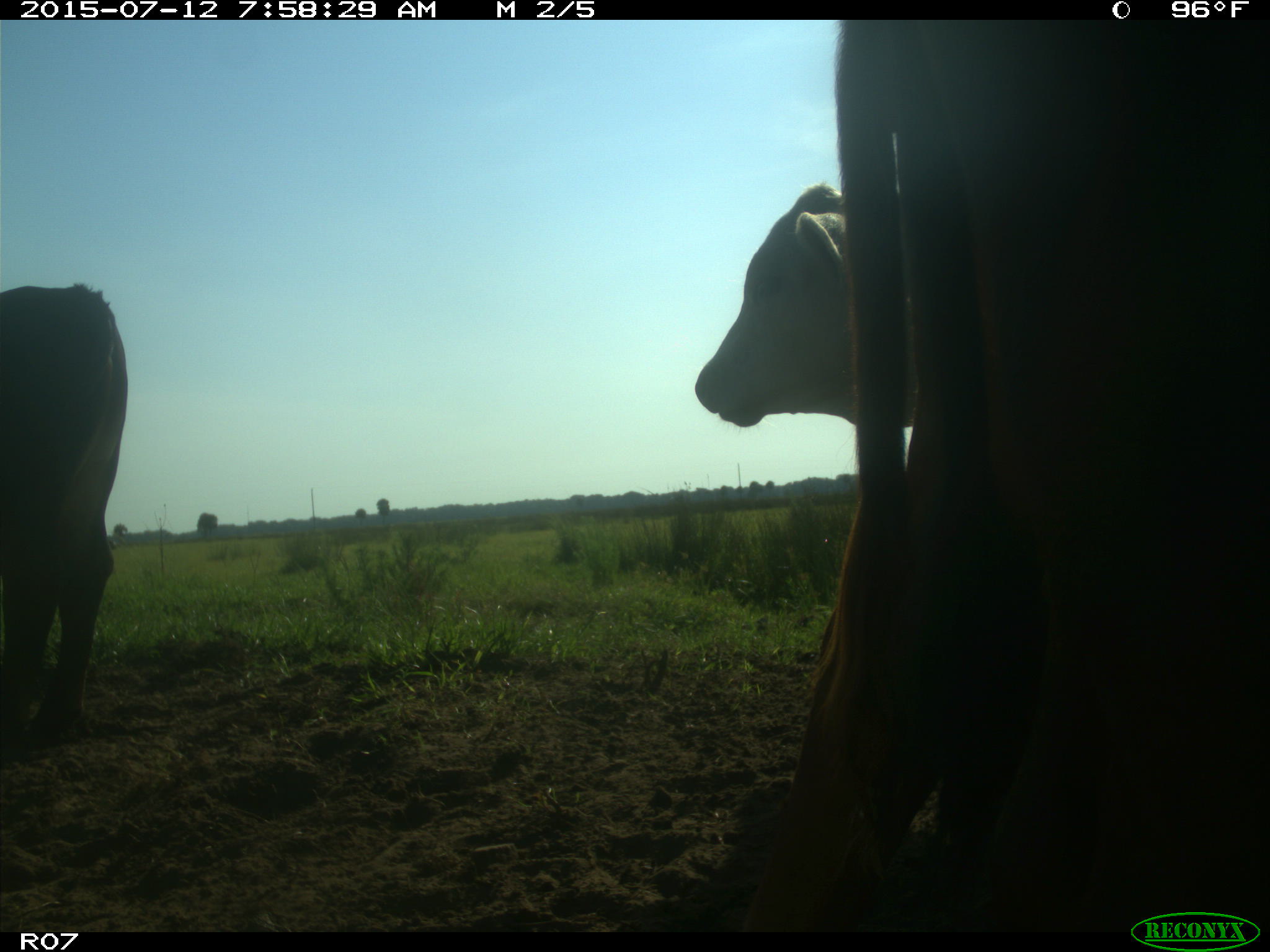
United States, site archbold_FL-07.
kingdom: Animalia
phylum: Chordata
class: Mammalia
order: Artiodactyla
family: Bovidae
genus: Bos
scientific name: Bos taurus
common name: domestic cow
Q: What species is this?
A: Bos taurus (domestic cow).